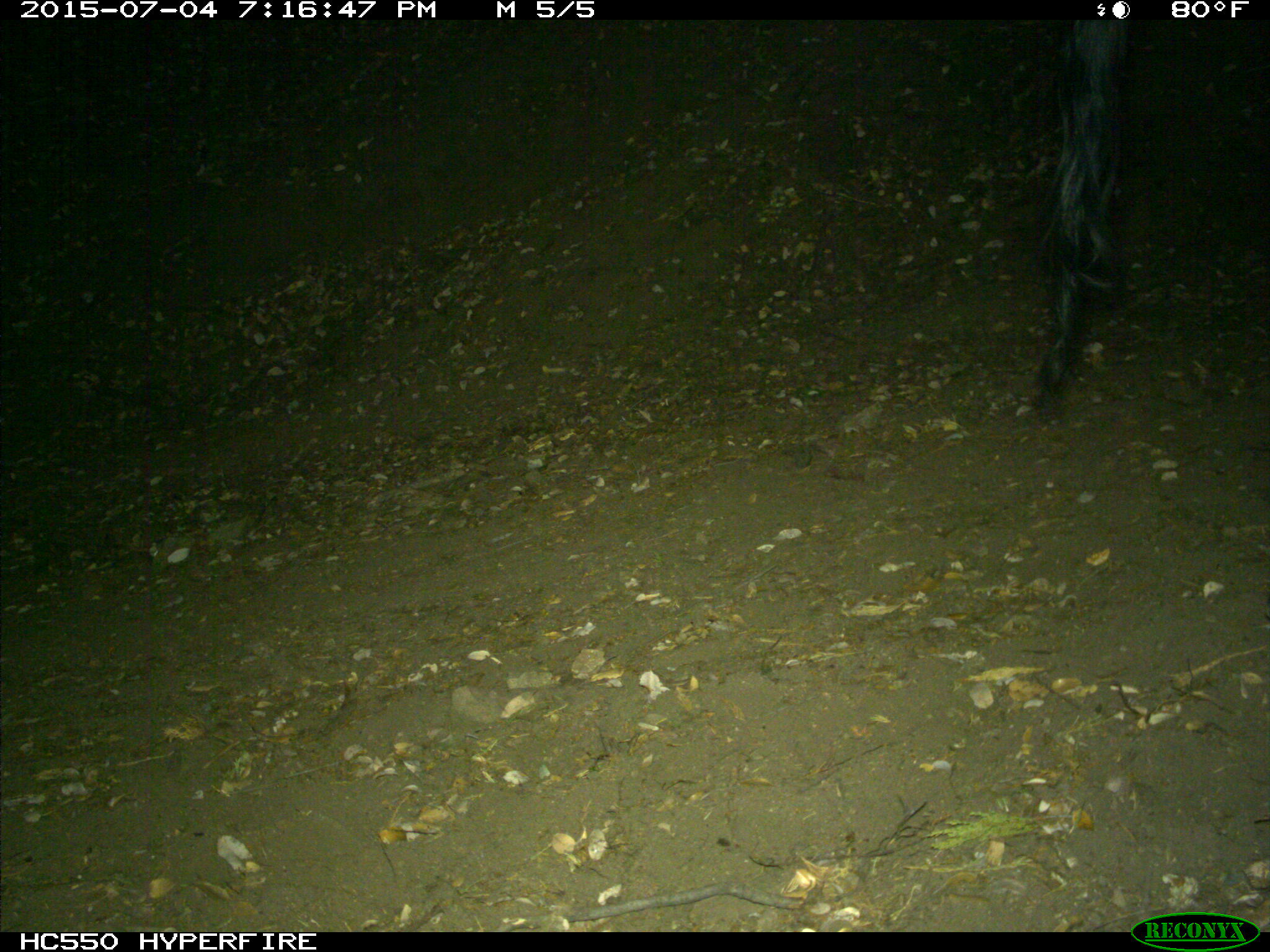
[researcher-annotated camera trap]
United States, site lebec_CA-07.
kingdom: Animalia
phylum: Chordata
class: Mammalia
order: Artiodactyla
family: Bovidae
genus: Bos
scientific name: Bos taurus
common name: domestic cow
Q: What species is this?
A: Bos taurus (domestic cow).